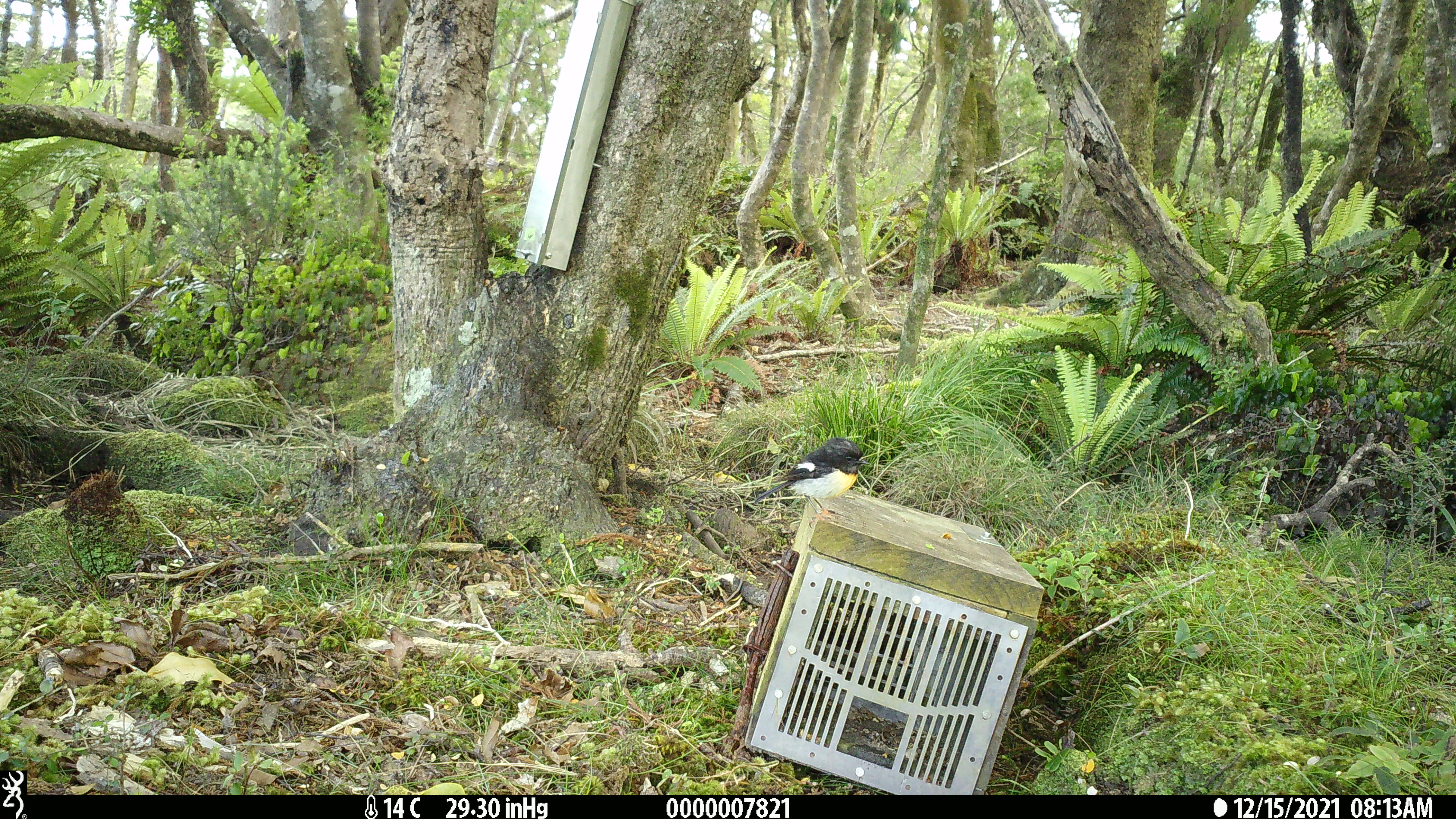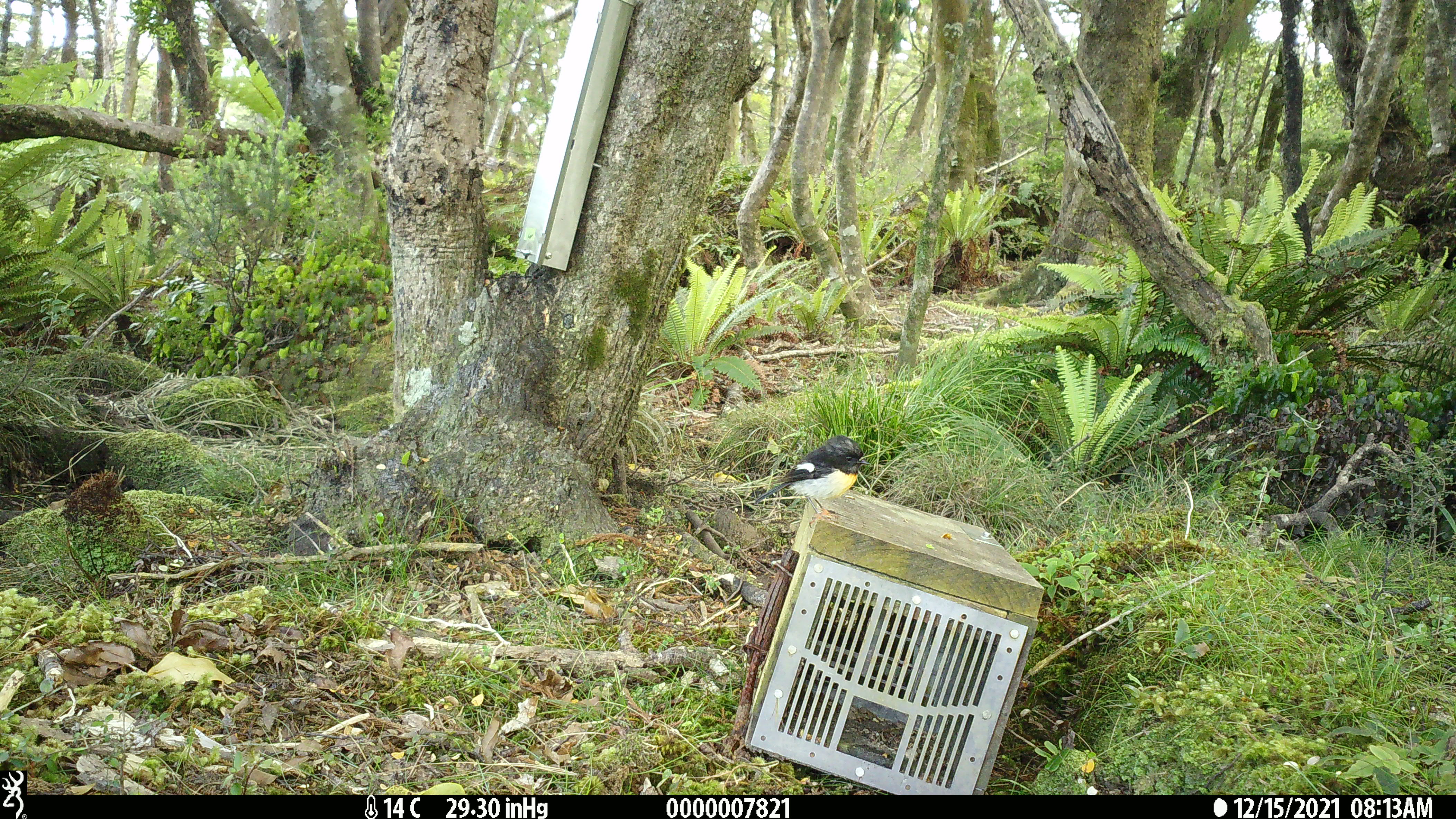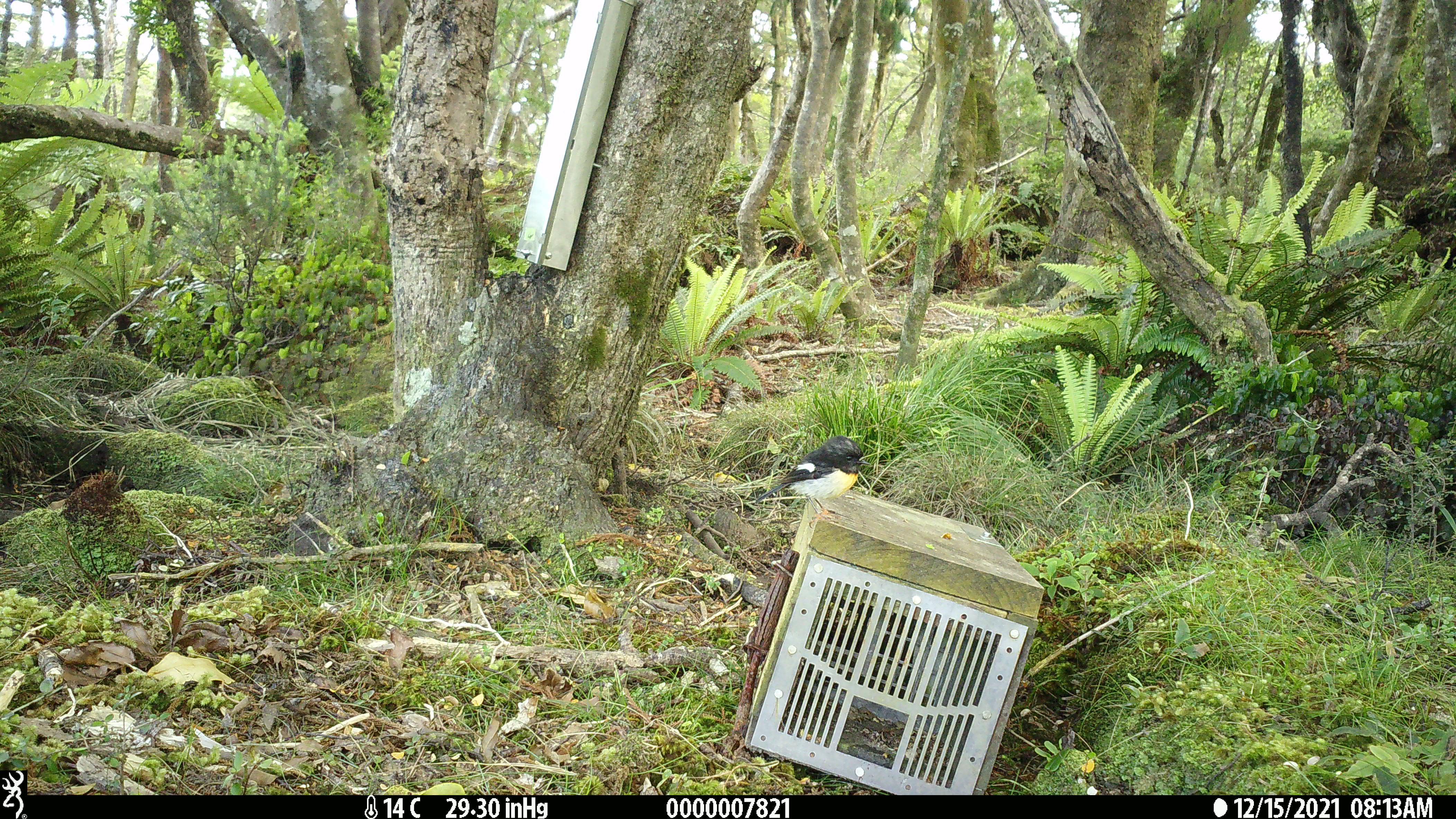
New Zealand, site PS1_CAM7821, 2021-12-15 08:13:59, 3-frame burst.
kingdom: Animalia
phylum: Chordata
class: Aves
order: Passeriformes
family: Petroicidae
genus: Petroica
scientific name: Petroica macrocephala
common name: tomtit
Tomtit (Petroica macrocephala).